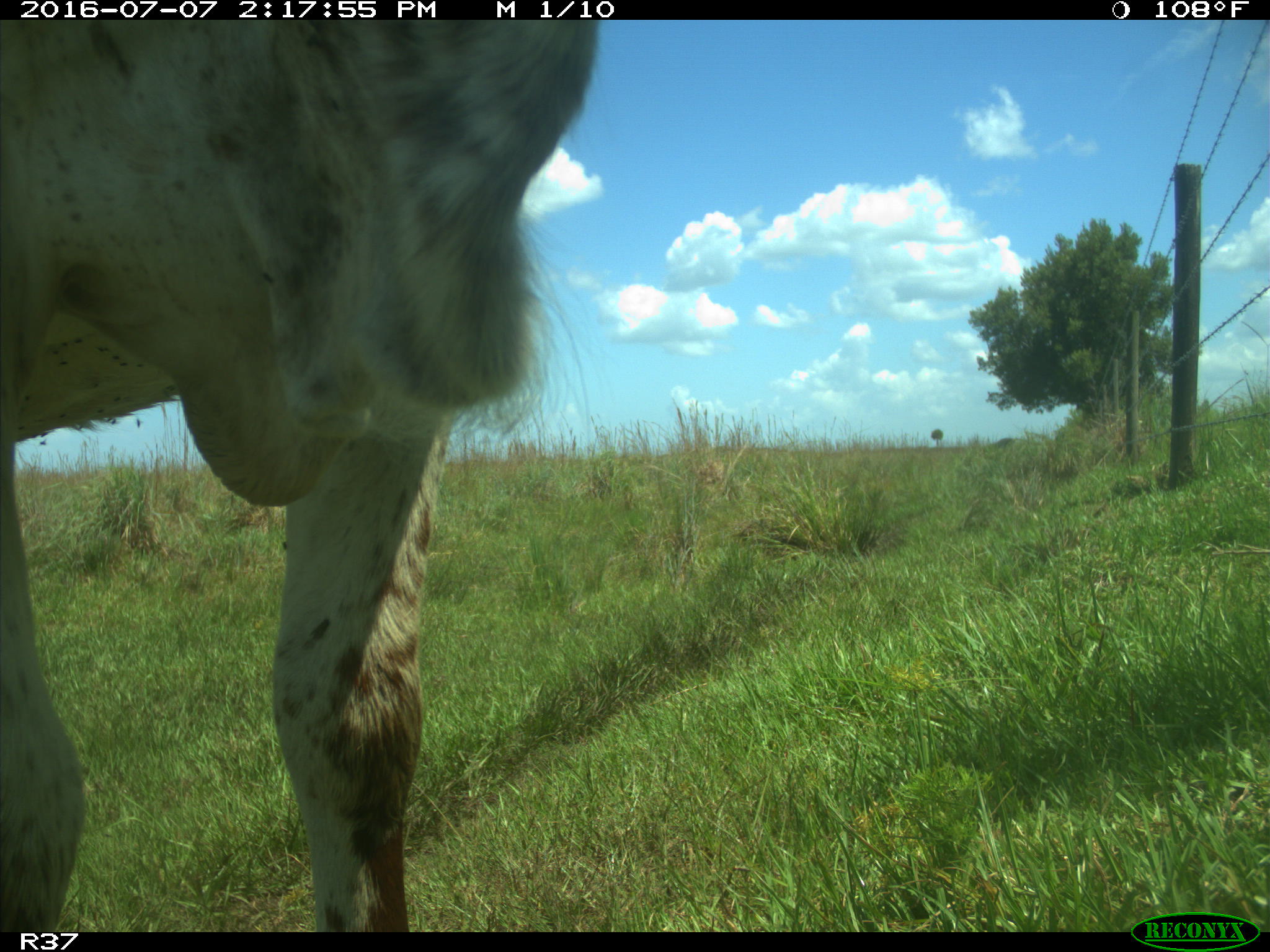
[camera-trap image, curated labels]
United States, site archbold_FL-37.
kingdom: Animalia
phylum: Chordata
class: Mammalia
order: Artiodactyla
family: Bovidae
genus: Bos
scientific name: Bos taurus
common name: domestic cow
Bos taurus (domestic cow).